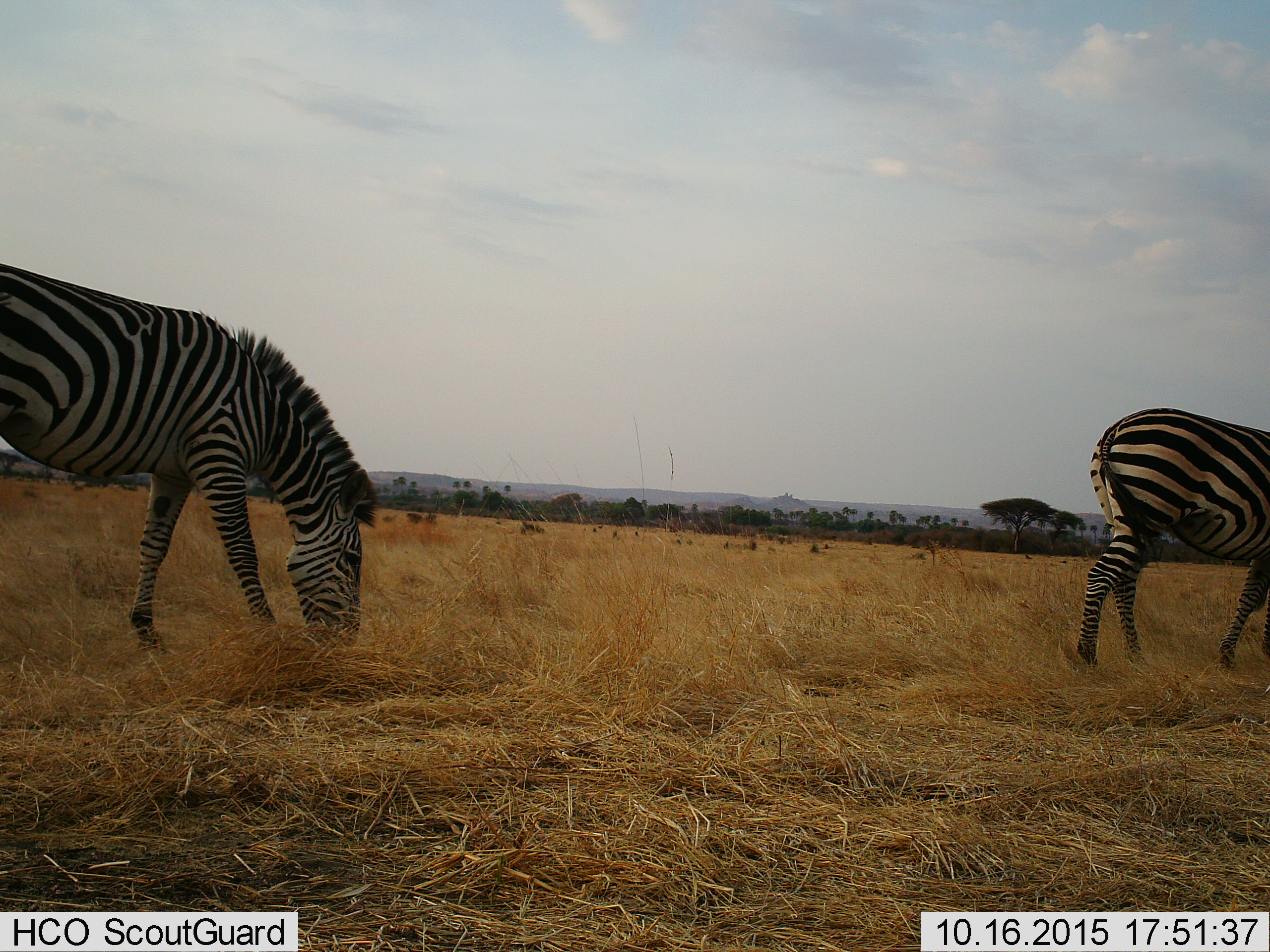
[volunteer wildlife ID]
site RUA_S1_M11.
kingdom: Animalia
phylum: Chordata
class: Mammalia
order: Perissodactyla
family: Equidae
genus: Equus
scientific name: Equus quagga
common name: plains zebra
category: zebraplains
Zebraplains (plains zebra) (Equus quagga), count 2. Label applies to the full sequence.